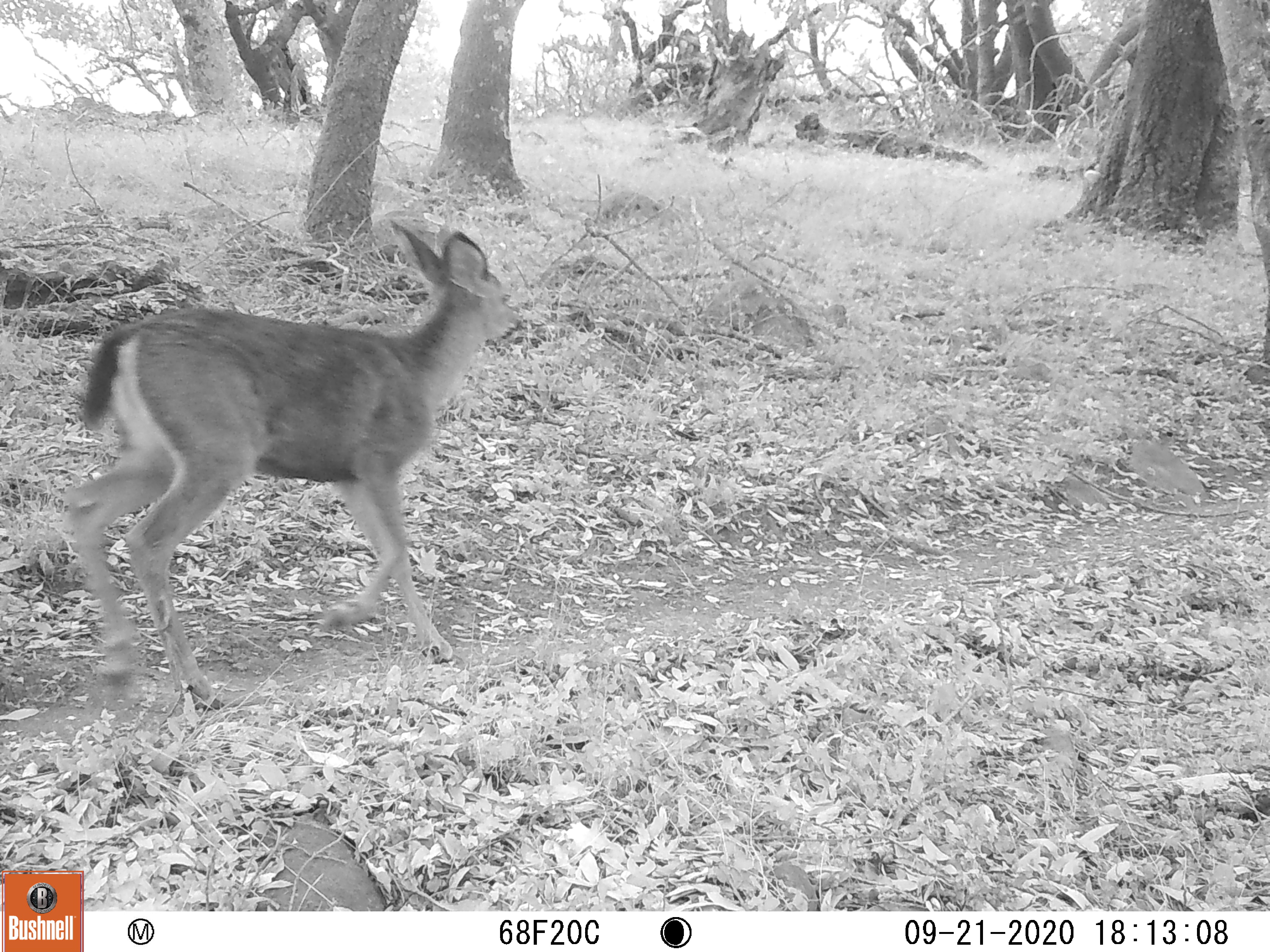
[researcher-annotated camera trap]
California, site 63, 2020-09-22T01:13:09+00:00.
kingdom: Animalia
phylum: Chordata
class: Mammalia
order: Artiodactyla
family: Cervidae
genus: Odocoileus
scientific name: Odocoileus hemionus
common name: mule deer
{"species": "mule deer (Odocoileus hemionus)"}